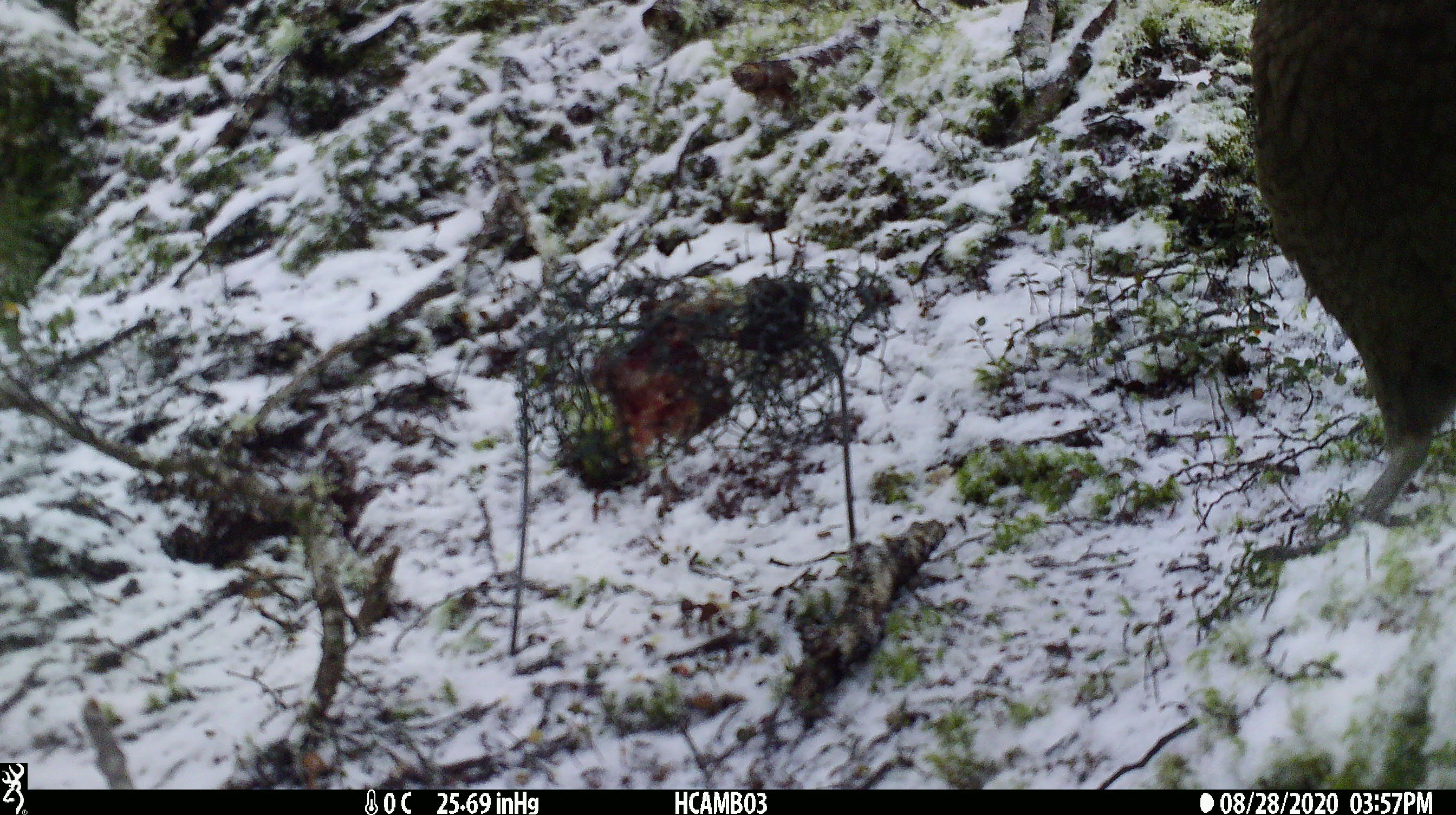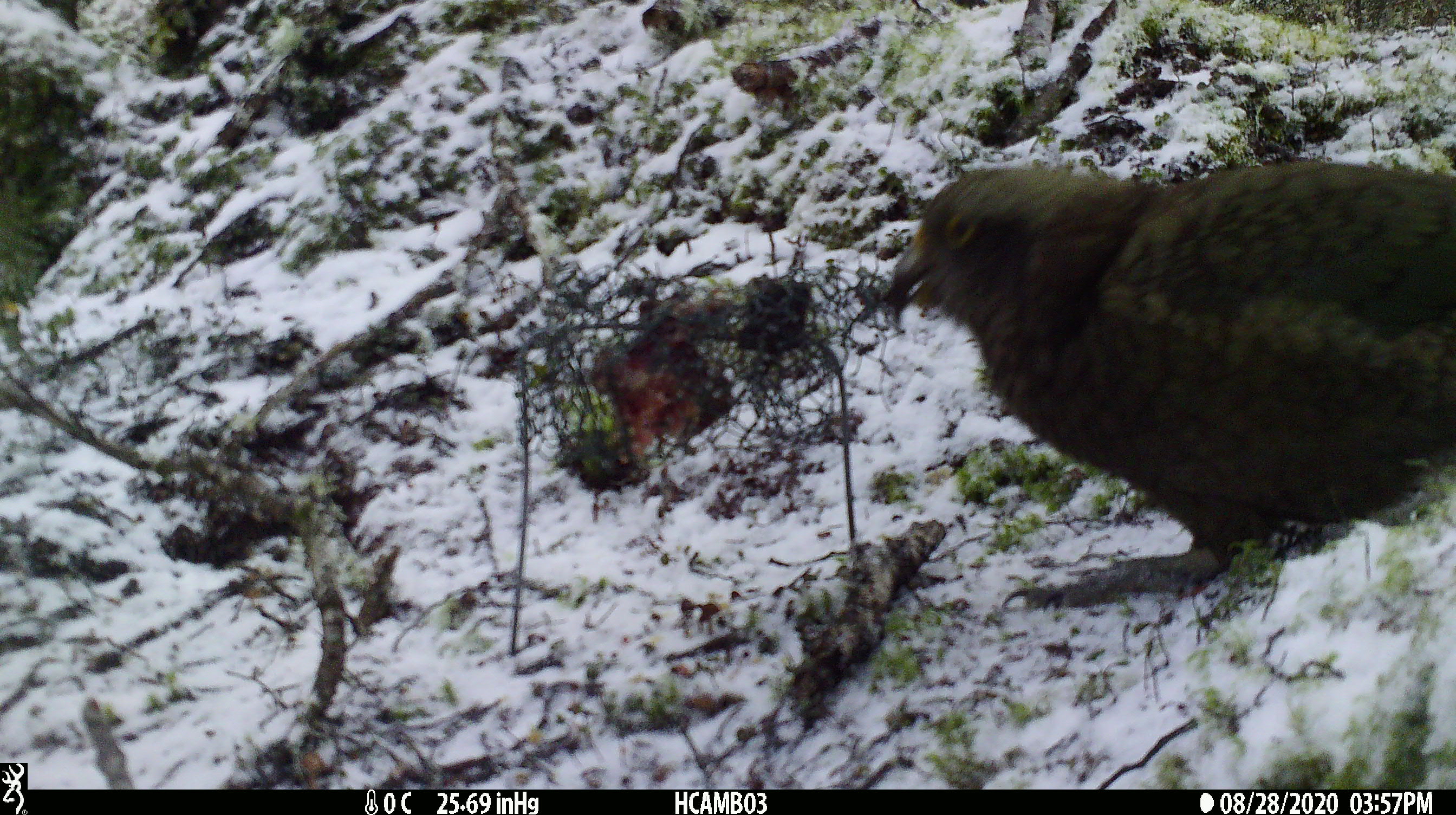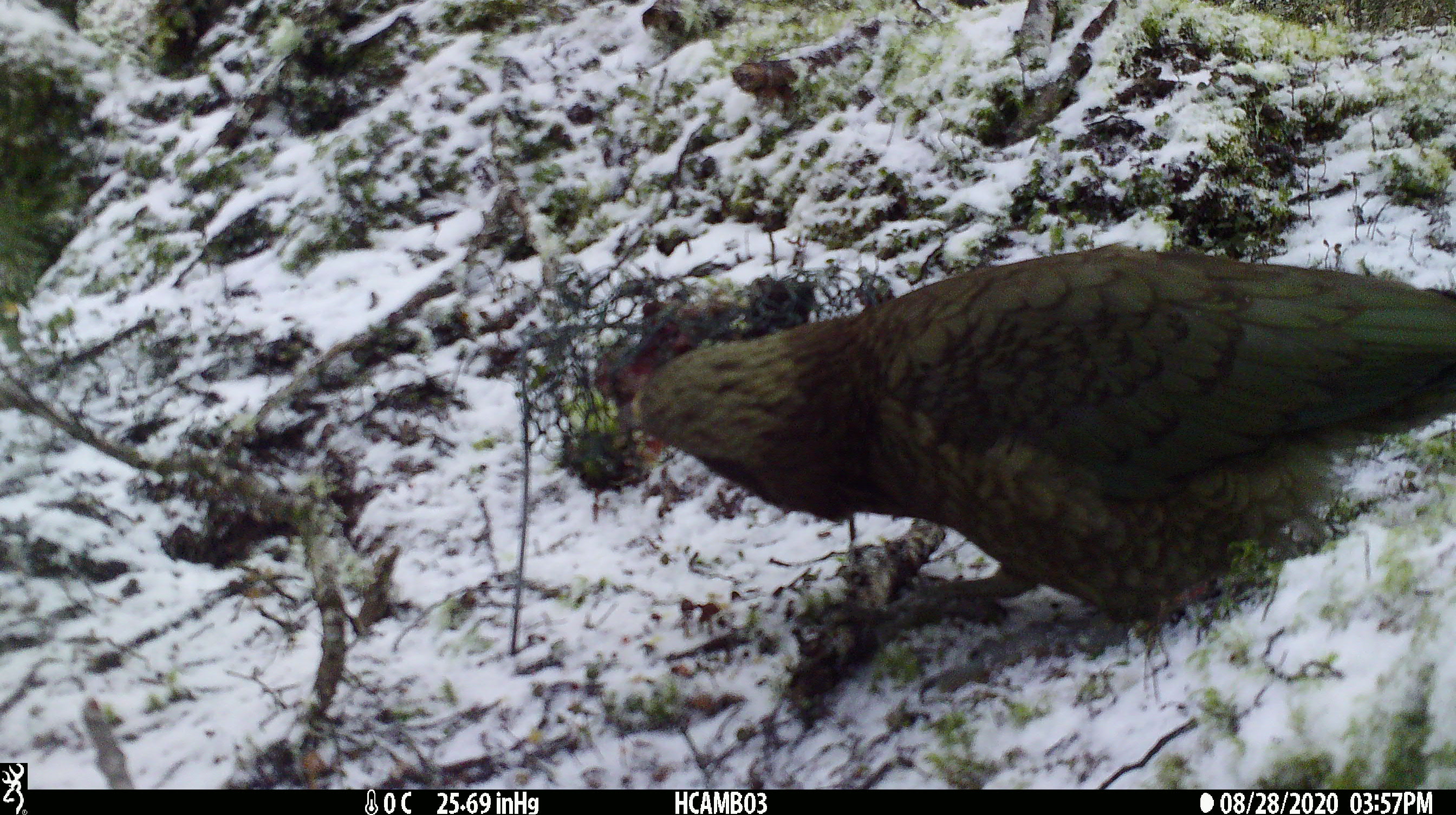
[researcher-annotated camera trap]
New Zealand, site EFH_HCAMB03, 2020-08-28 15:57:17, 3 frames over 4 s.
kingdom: Animalia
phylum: Chordata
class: Aves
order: Psittaciformes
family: Strigopidae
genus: Nestor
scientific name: Nestor notabilis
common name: kea